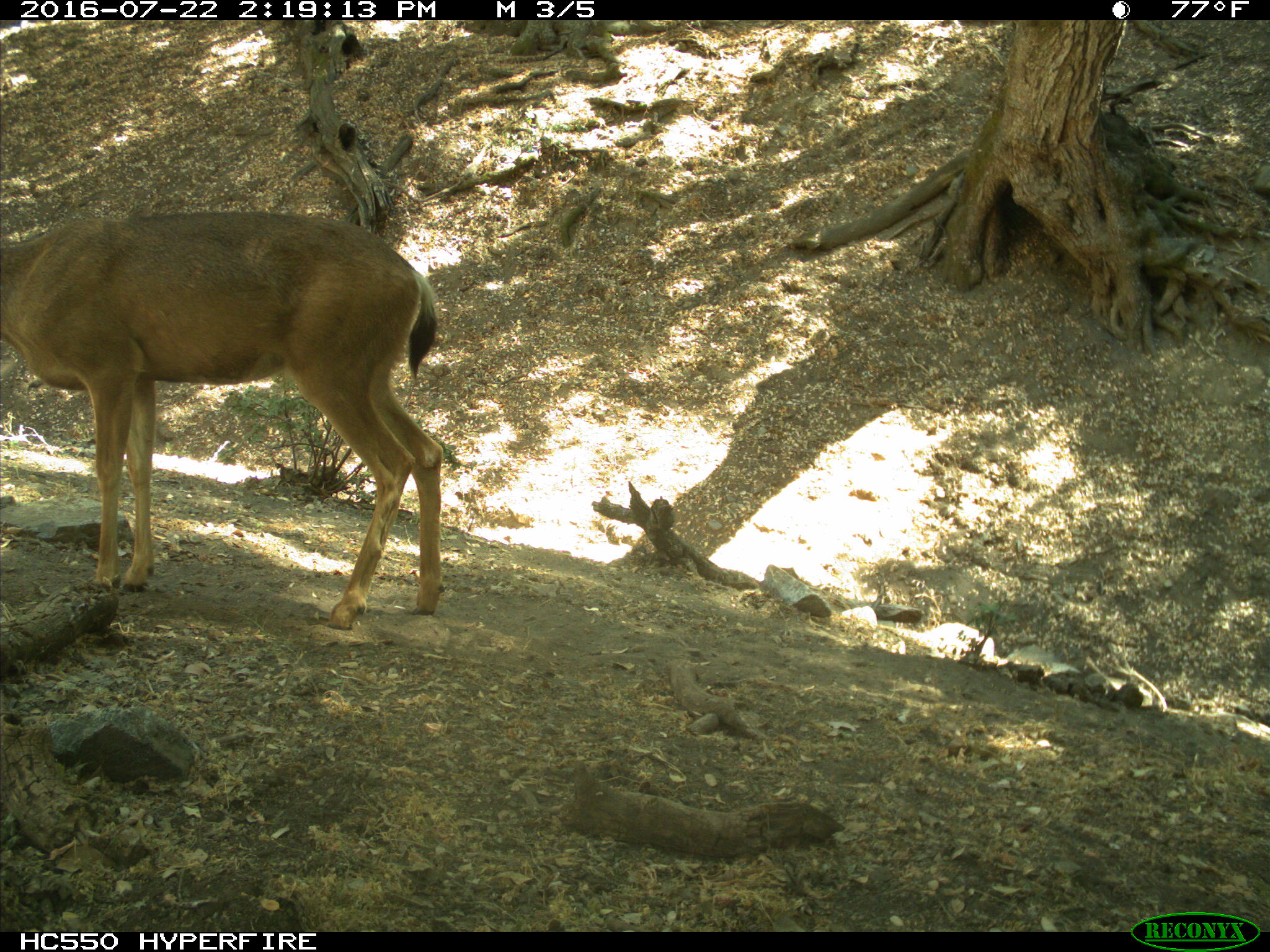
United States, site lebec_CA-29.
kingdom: Animalia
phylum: Chordata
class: Mammalia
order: Artiodactyla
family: Cervidae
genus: Odocoileus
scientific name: Odocoileus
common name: deer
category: unidentified deer